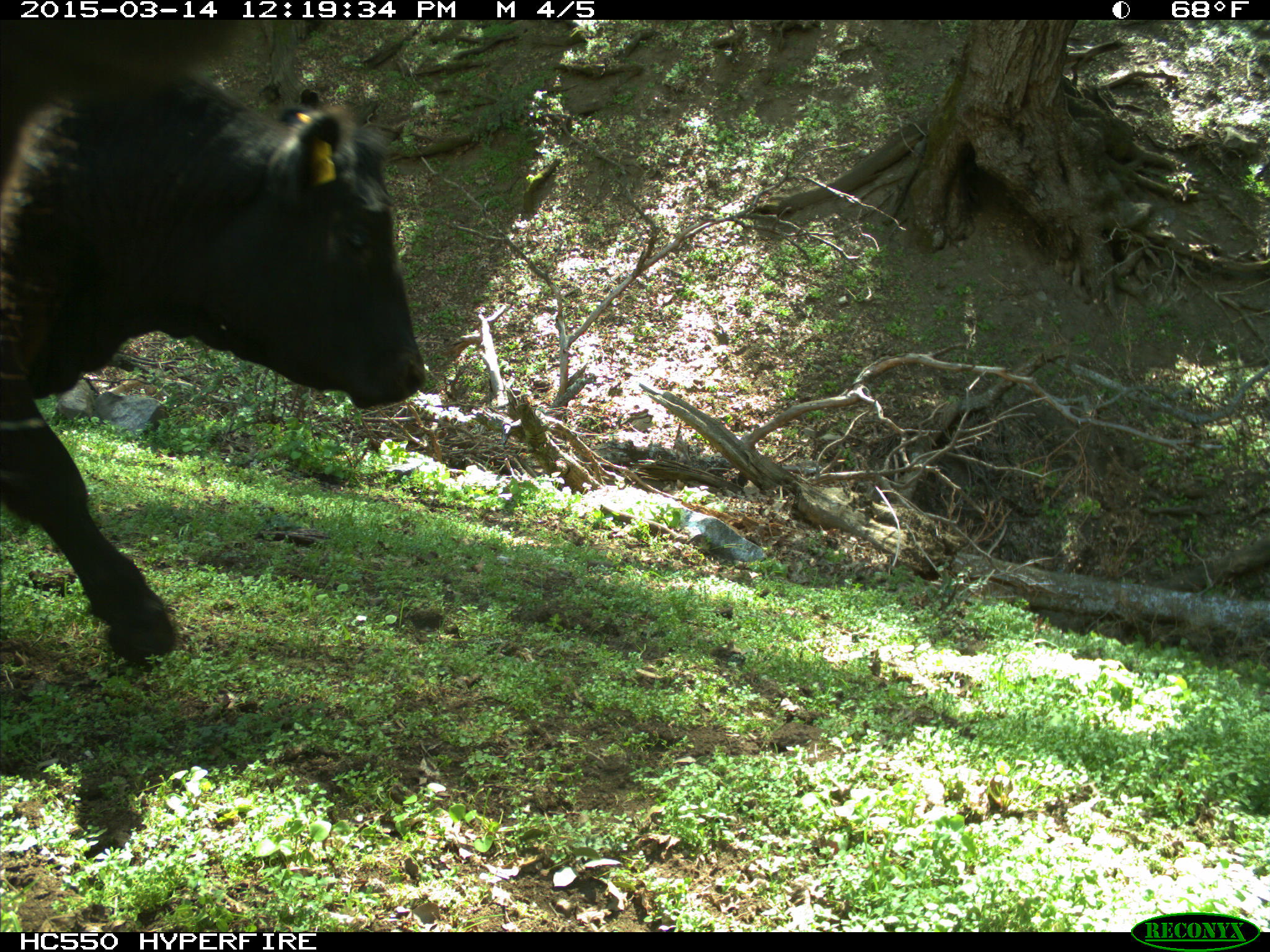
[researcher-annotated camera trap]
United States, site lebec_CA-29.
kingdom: Animalia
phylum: Chordata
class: Mammalia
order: Artiodactyla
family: Bovidae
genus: Bos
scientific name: Bos taurus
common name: domestic cow